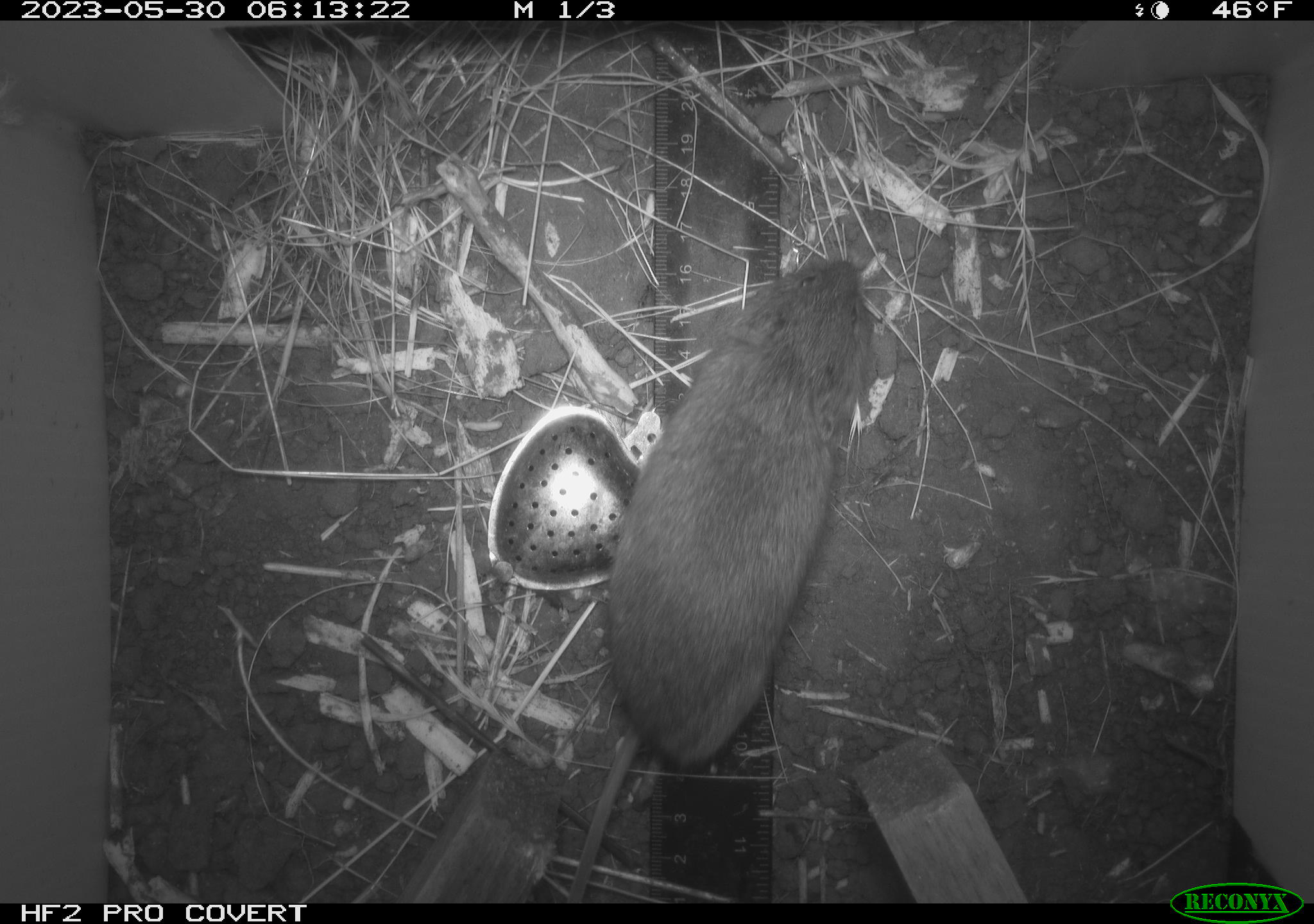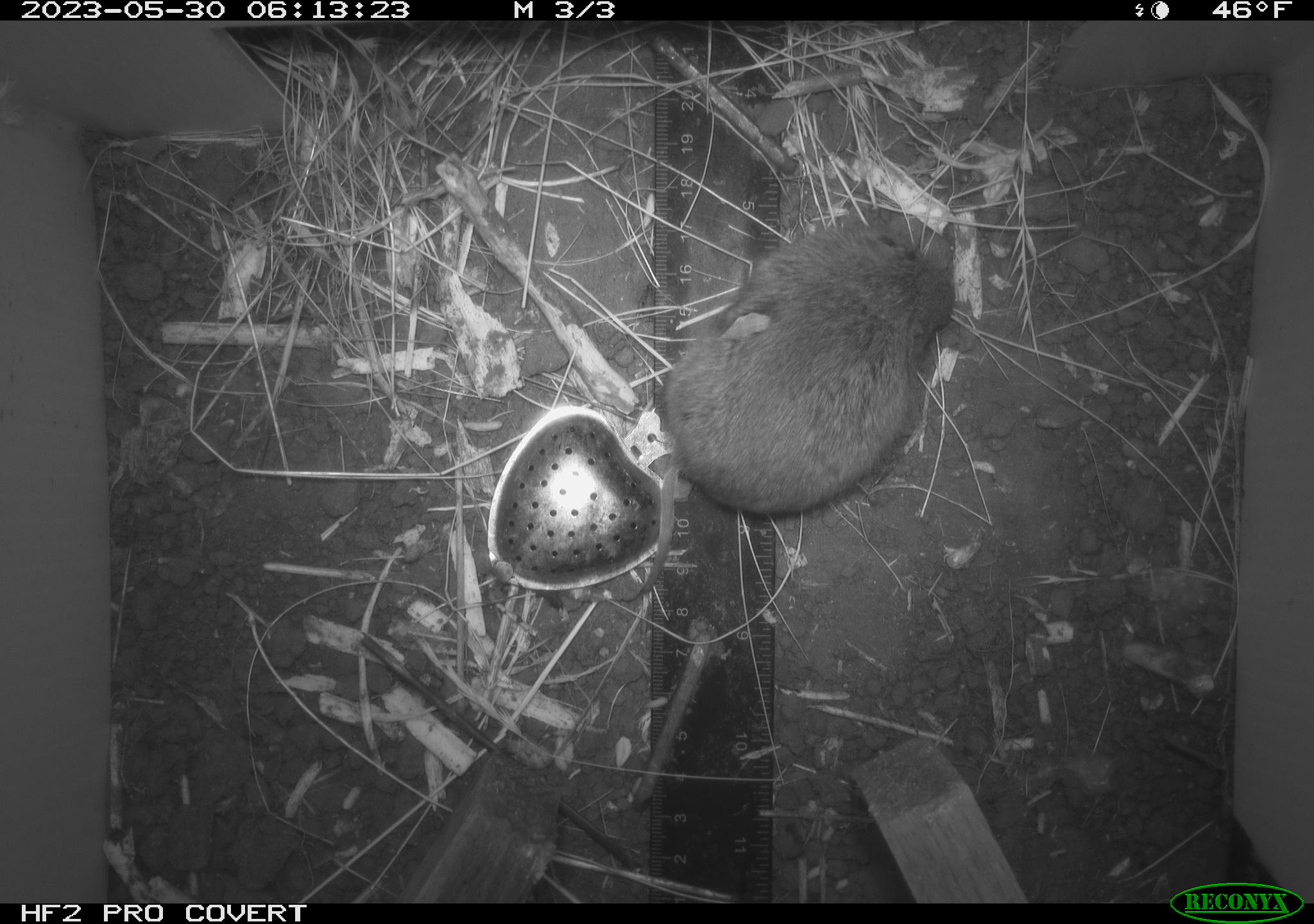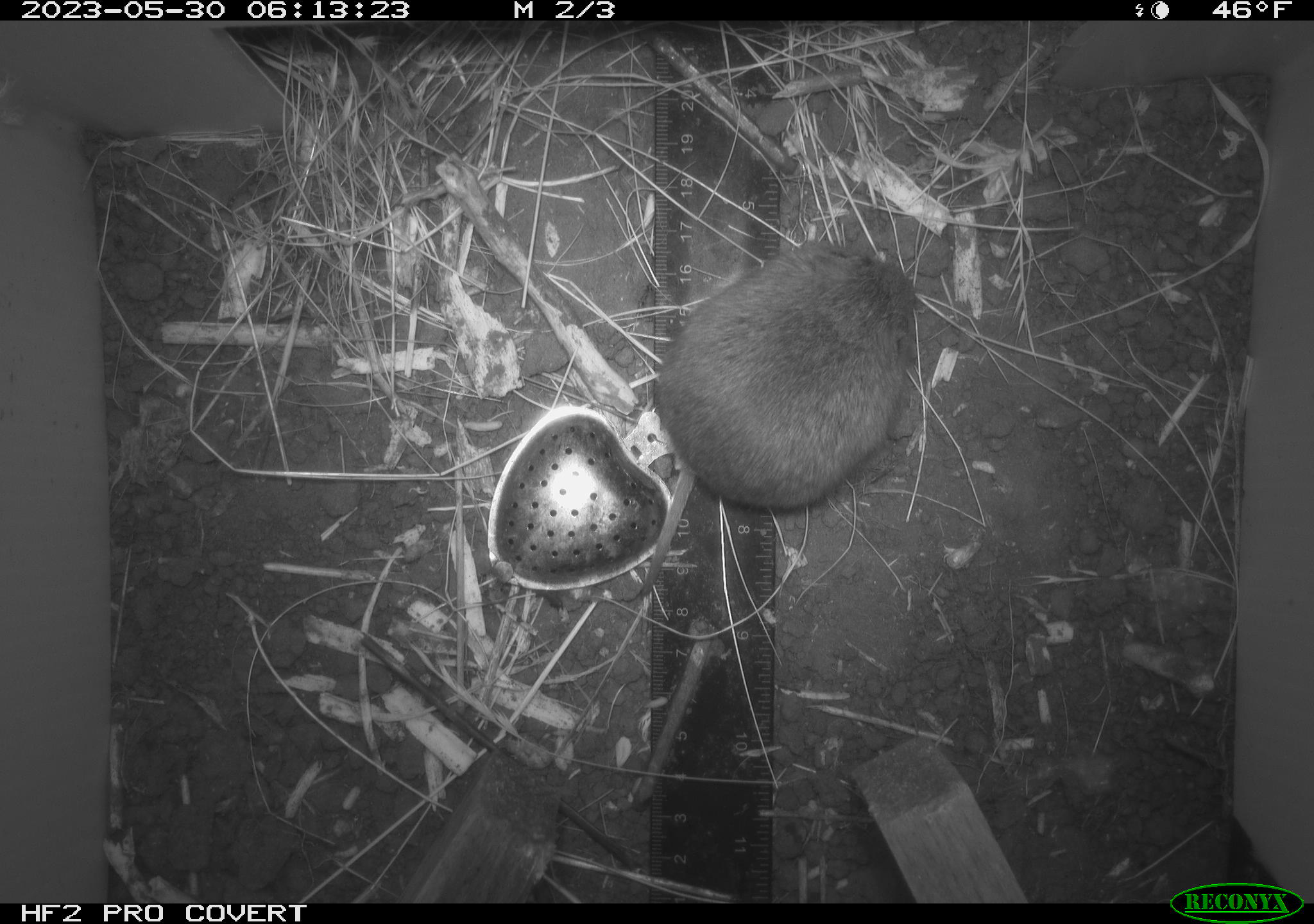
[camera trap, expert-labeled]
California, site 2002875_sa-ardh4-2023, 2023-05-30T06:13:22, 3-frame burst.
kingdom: Animalia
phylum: Chordata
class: Mammalia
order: Rodentia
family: Cricetidae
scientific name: Arvicolinae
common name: voles, lemmings, and muskrats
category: arvicolinae subfamily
Arvicolinae subfamily (voles, lemmings, and muskrats) (Arvicolinae).